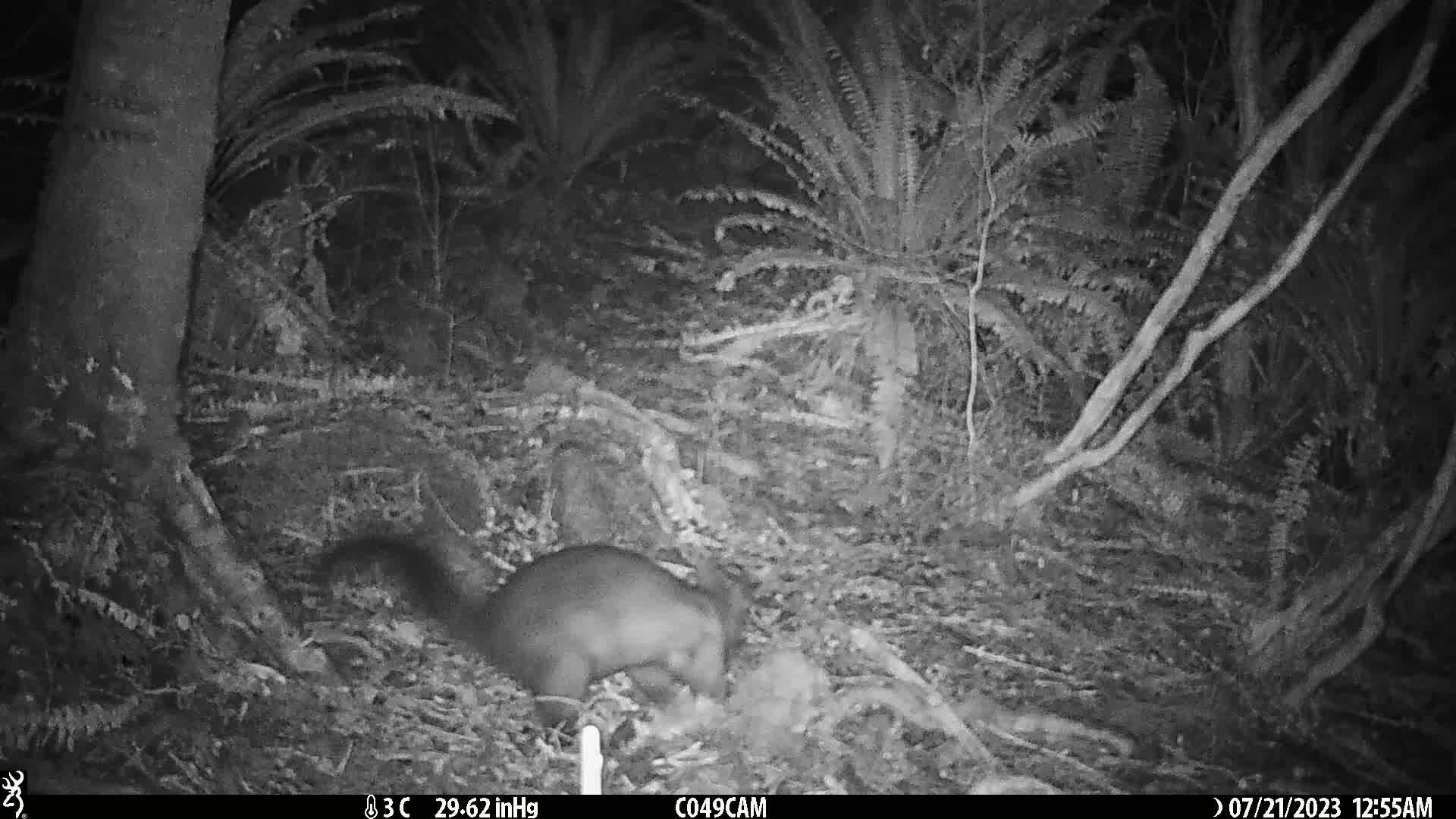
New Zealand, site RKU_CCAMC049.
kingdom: Animalia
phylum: Chordata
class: Mammalia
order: Diprotodontia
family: Phalangeridae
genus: Trichosurus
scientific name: Trichosurus vulpecula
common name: common brushtail possum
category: possum